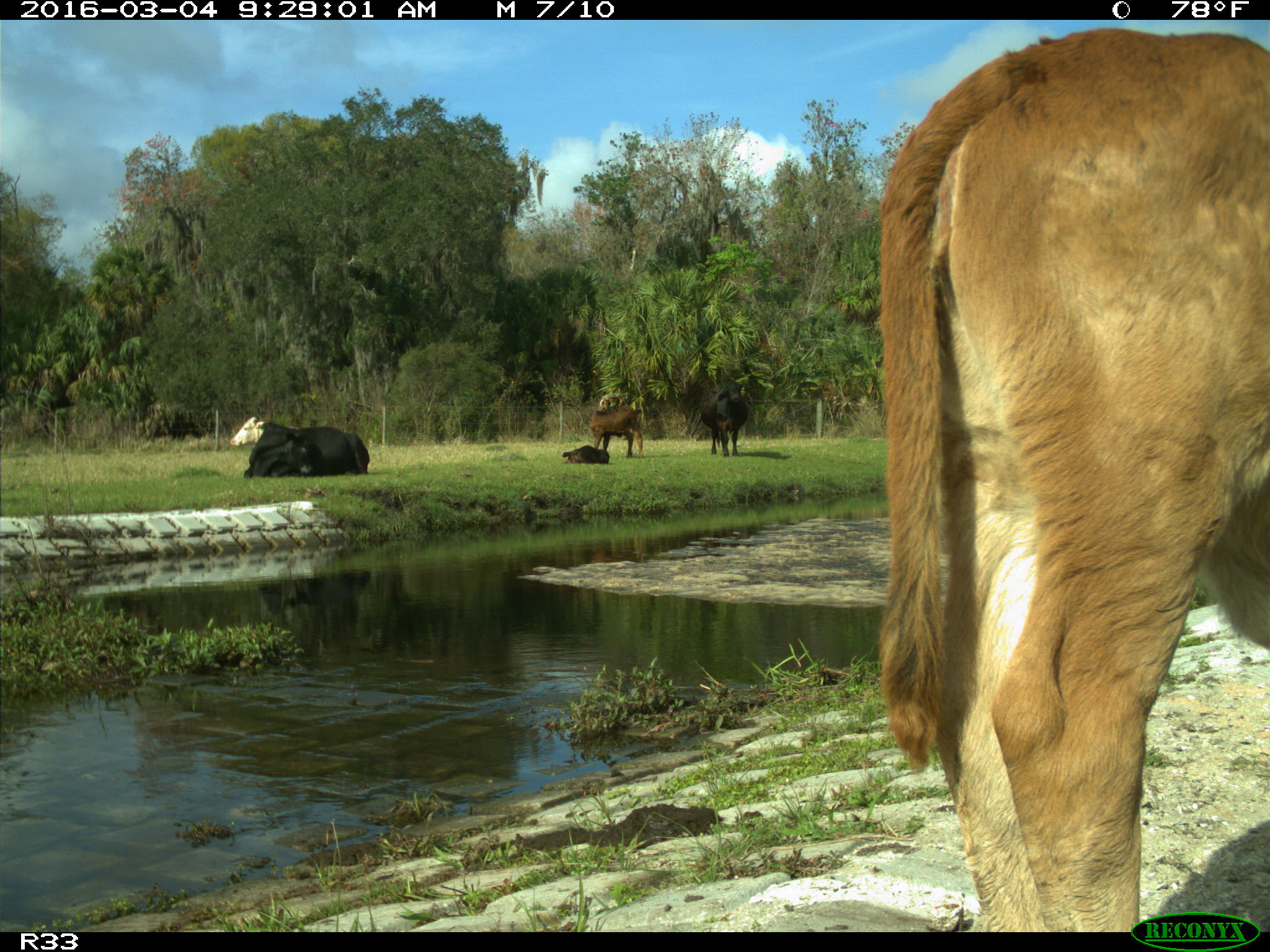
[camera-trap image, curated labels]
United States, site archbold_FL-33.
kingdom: Animalia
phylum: Chordata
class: Mammalia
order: Artiodactyla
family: Bovidae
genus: Bos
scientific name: Bos taurus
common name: domestic cow